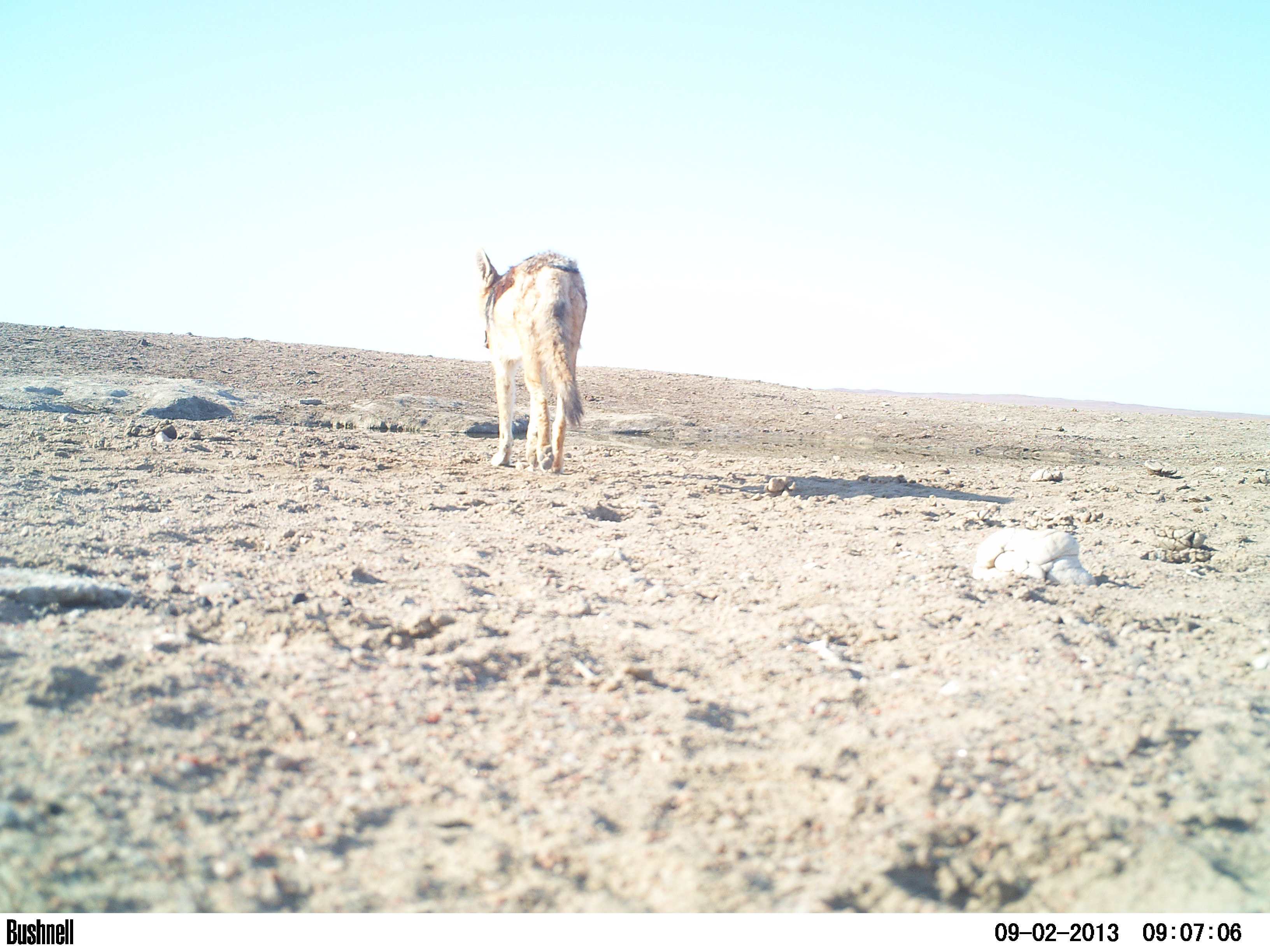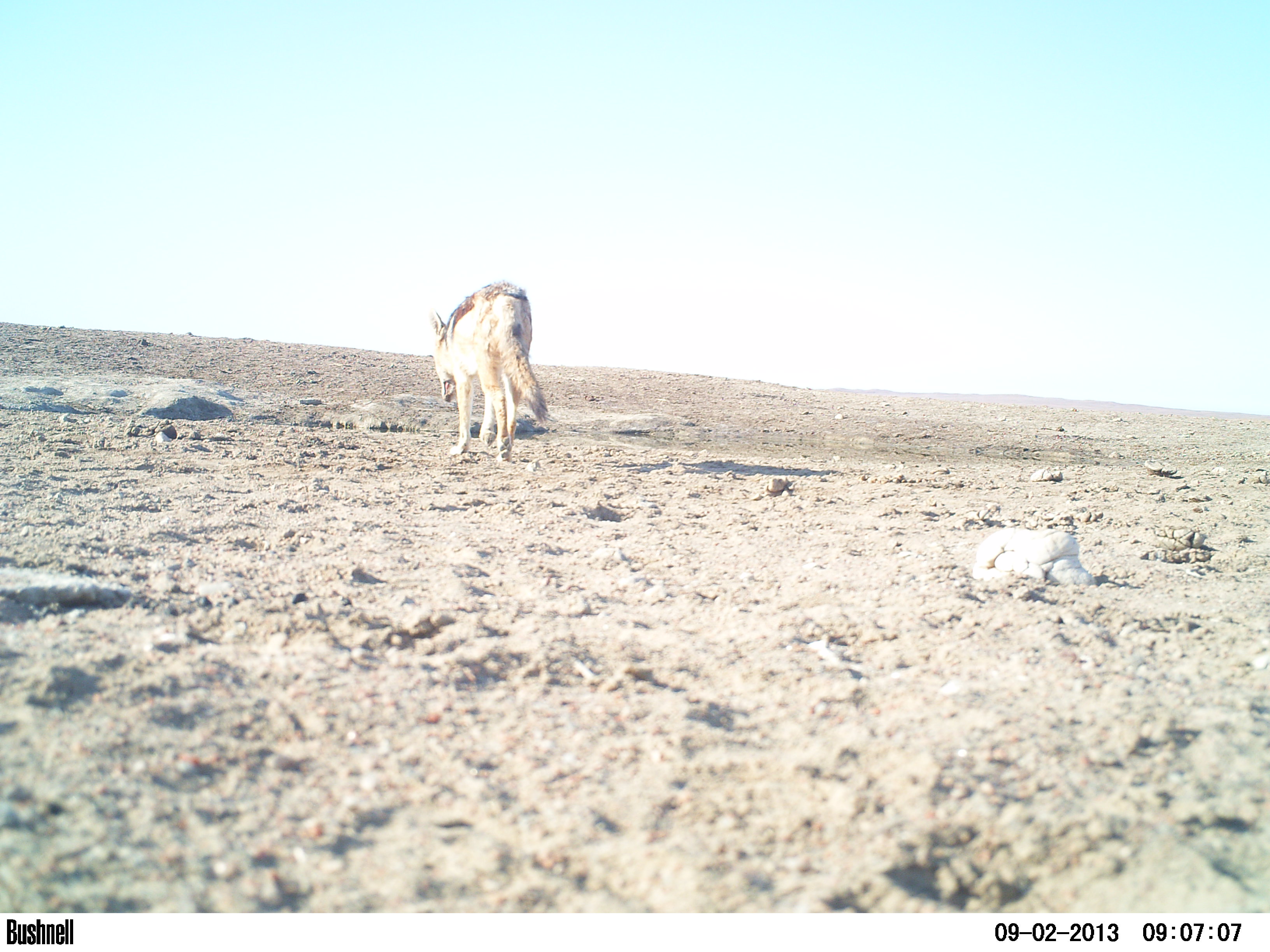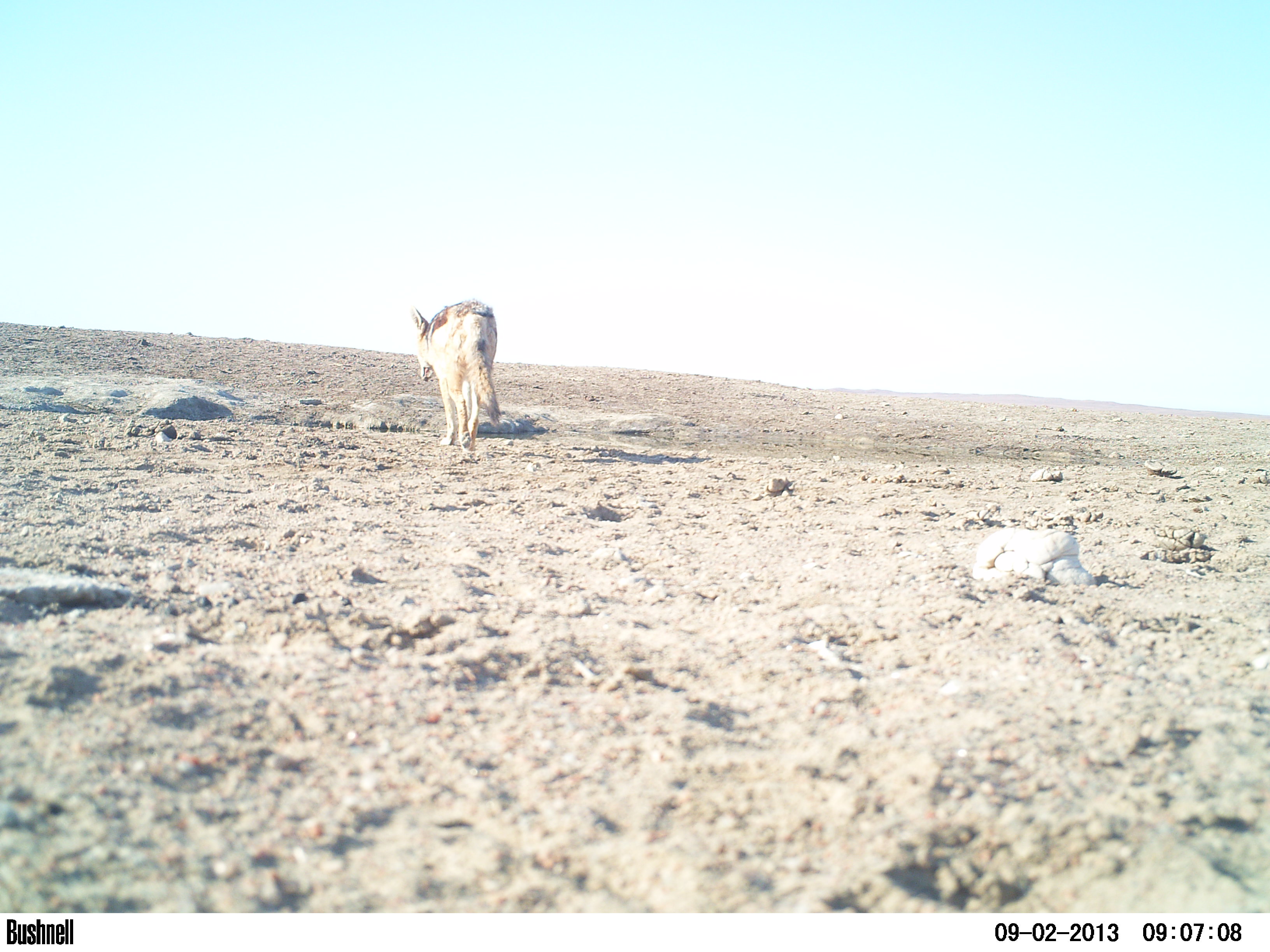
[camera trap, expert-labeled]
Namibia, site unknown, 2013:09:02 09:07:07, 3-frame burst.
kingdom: Animalia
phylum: Chordata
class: Mammalia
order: Carnivora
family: Canidae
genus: Lupulella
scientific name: Lupulella mesomelas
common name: black-backed jackal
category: canis mesomelas